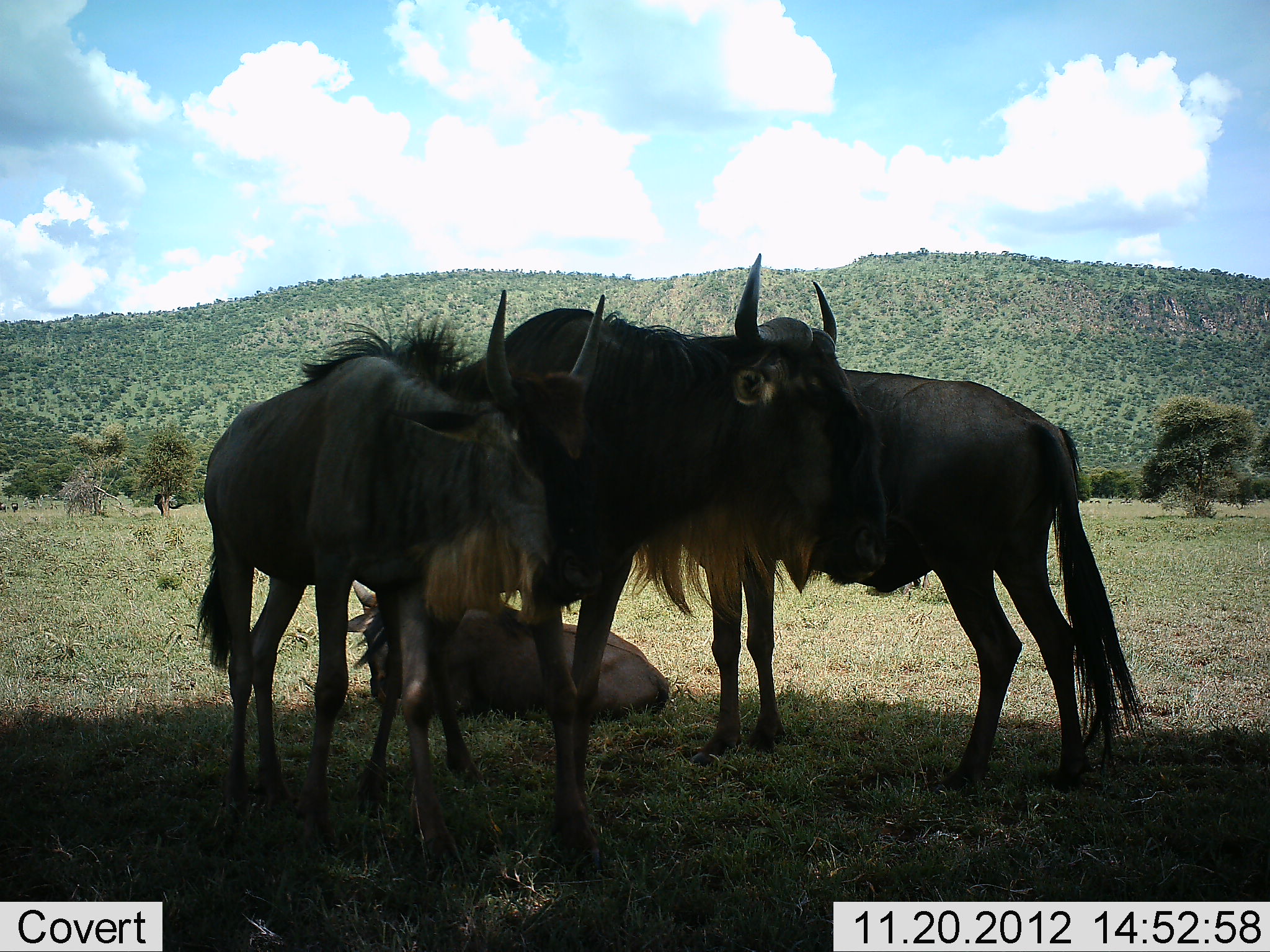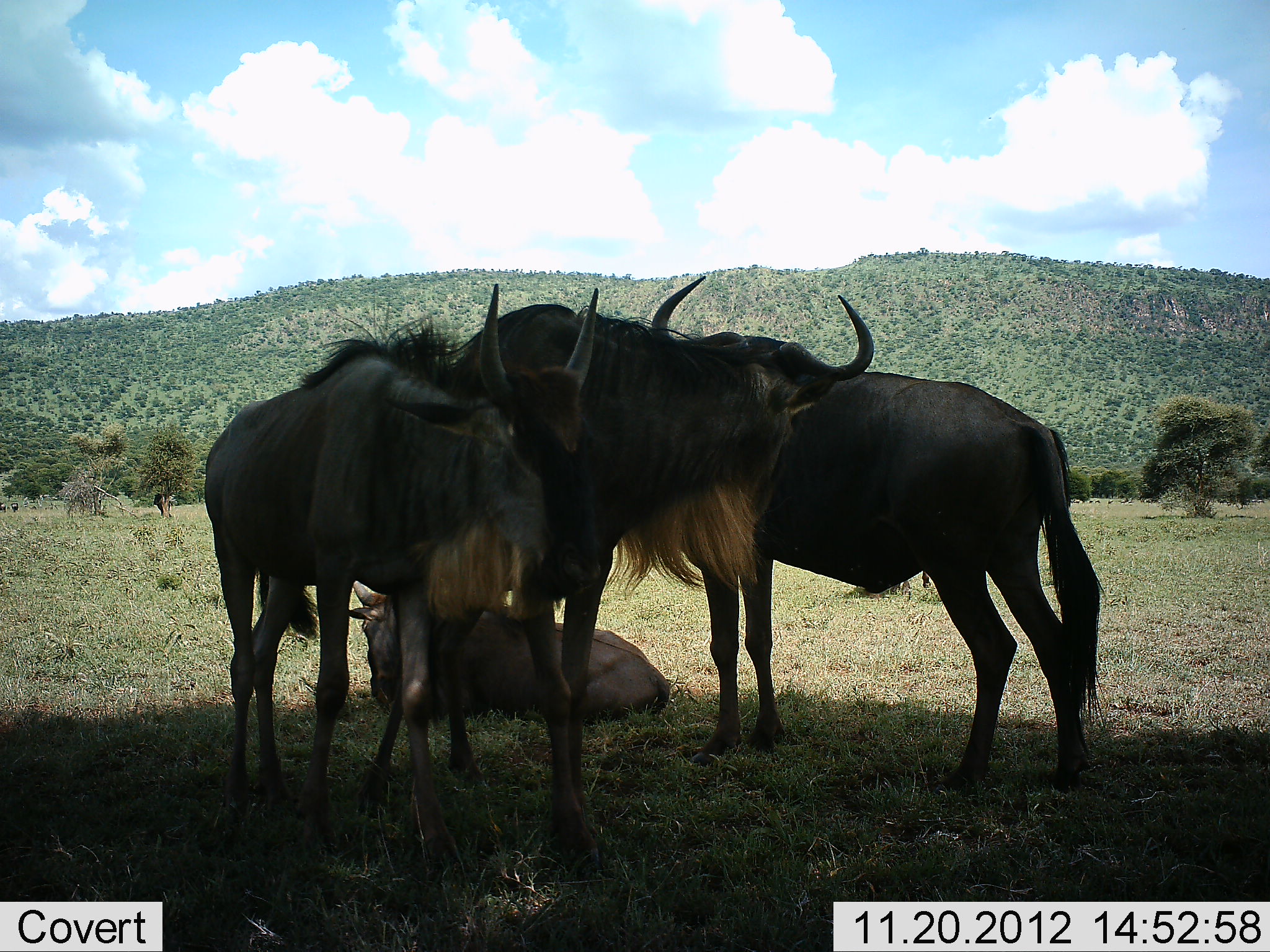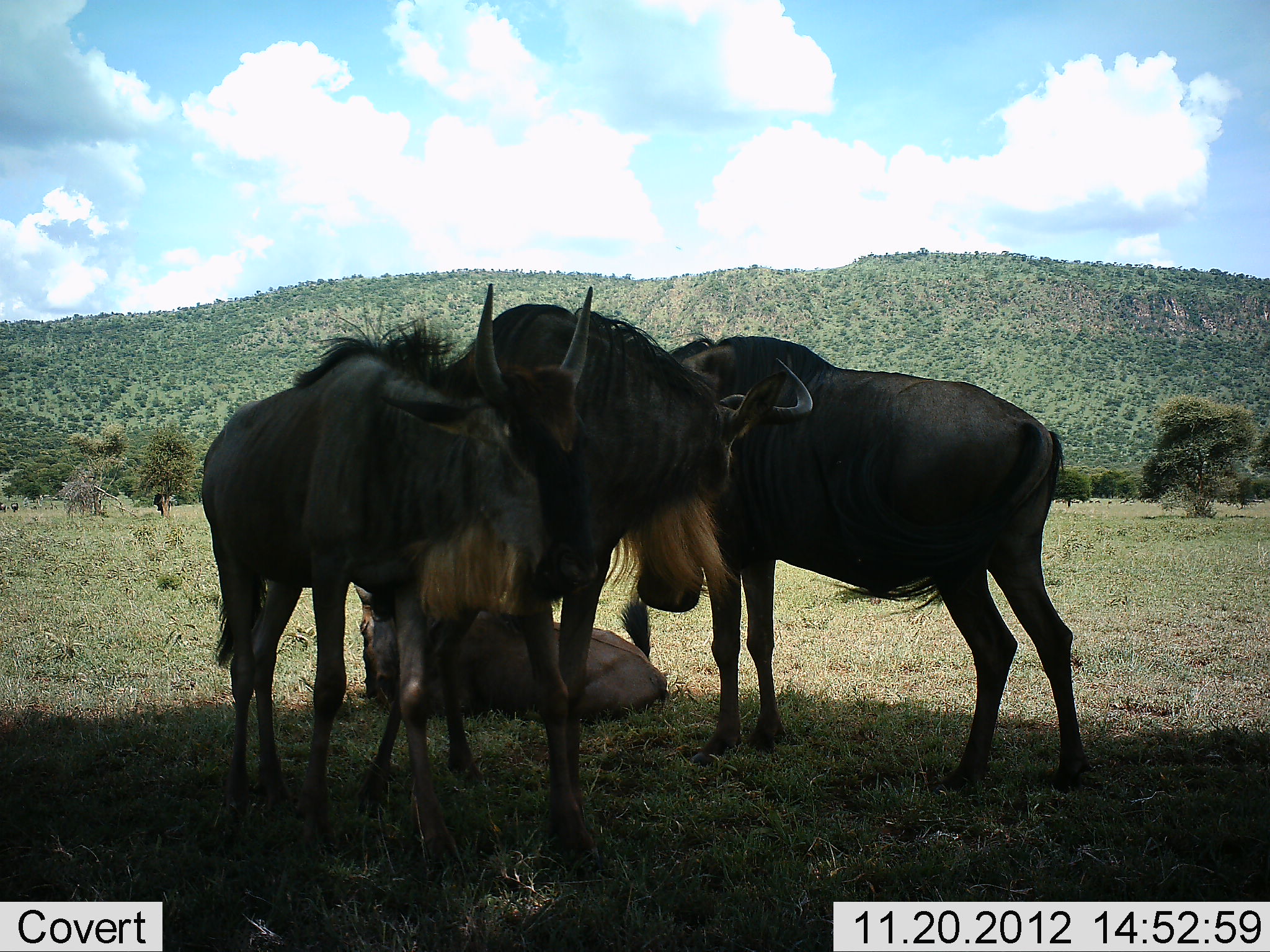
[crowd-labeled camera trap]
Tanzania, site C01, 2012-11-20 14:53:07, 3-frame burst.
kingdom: Animalia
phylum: Chordata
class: Mammalia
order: Artiodactyla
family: Bovidae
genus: Connochaetes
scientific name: Connochaetes taurinus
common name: blue wildebeest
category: wildebeest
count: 4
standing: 81%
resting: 81%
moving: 0%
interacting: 24%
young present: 10%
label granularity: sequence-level